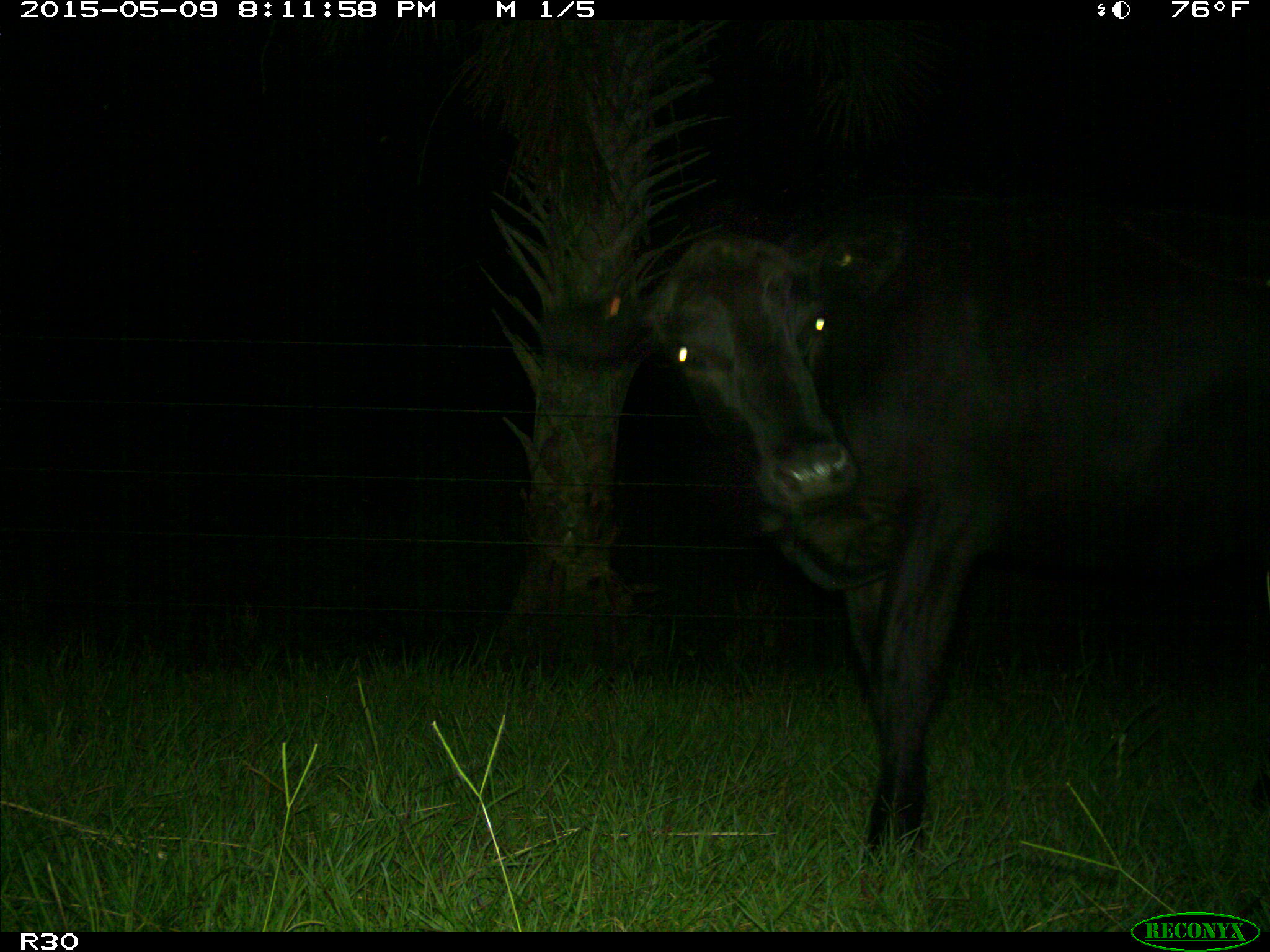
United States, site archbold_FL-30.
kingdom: Animalia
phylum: Chordata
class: Mammalia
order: Artiodactyla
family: Bovidae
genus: Bos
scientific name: Bos taurus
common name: domestic cow